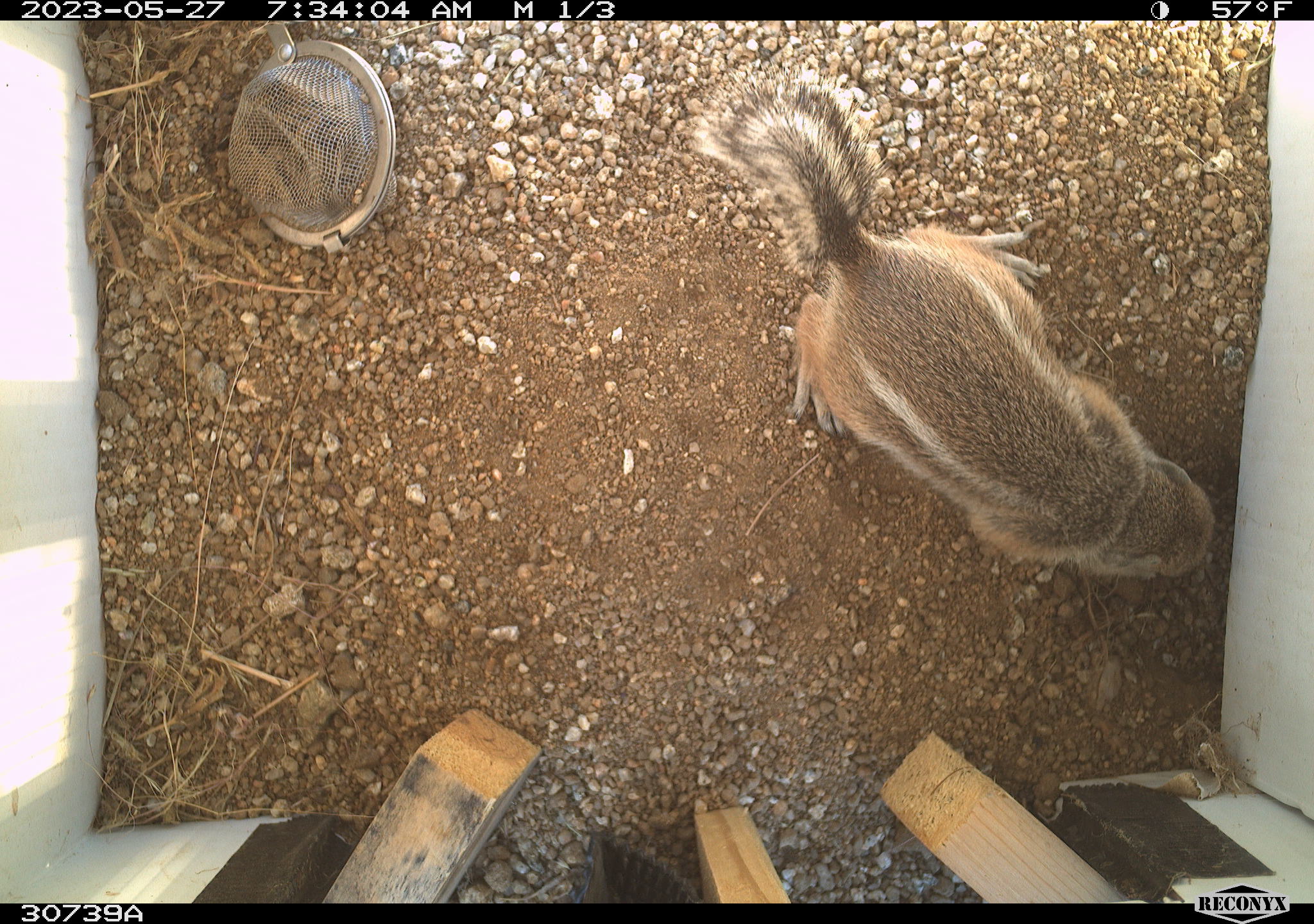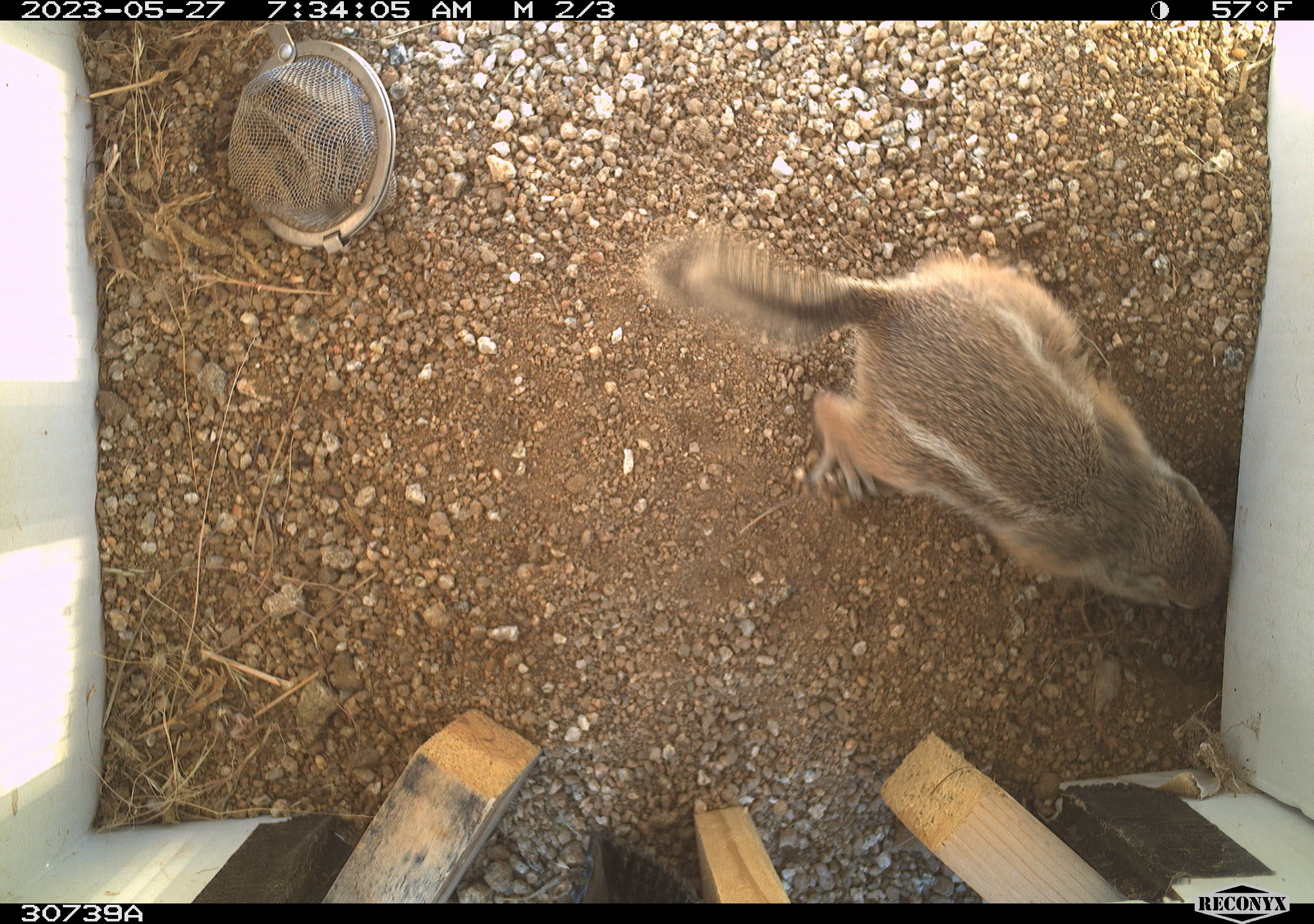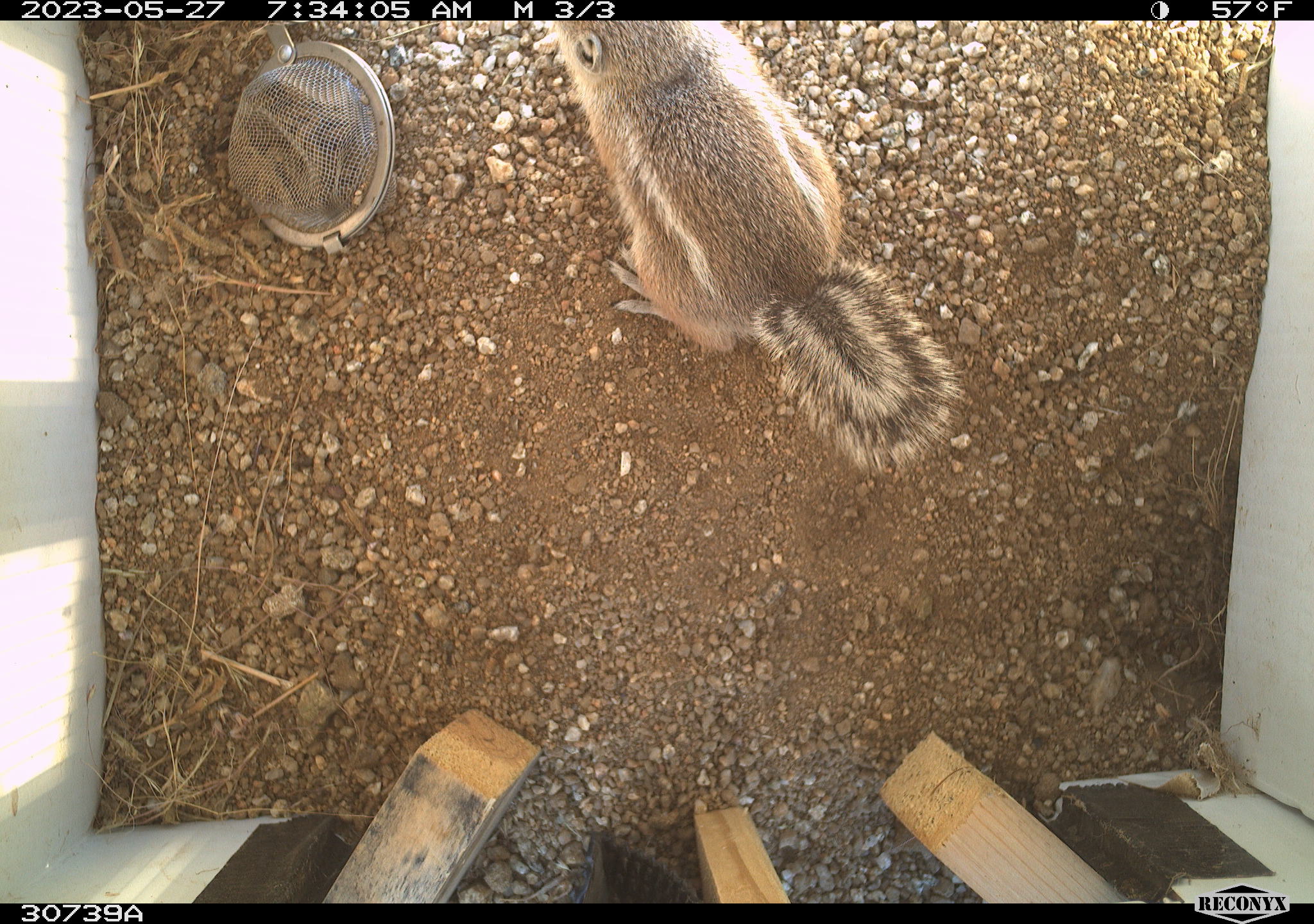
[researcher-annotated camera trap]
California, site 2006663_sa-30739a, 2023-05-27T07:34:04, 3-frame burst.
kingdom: Animalia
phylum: Chordata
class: Mammalia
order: Rodentia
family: Sciuridae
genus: Ammospermophilus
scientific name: Ammospermophilus leucurus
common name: white-tailed antelope squirrel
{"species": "white-tailed antelope squirrel (Ammospermophilus leucurus)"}